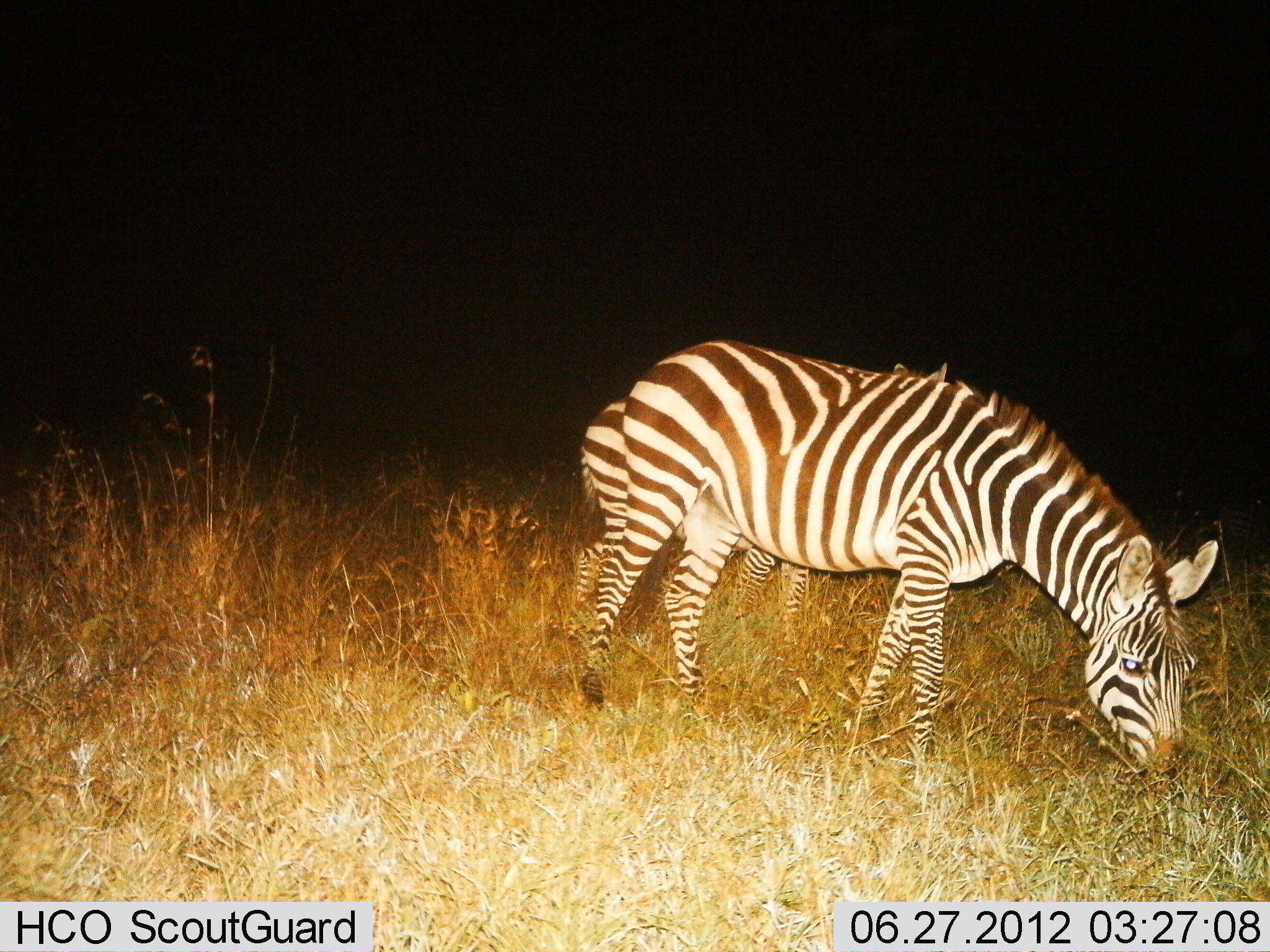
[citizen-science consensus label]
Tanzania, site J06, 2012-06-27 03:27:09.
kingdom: Animalia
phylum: Chordata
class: Mammalia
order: Perissodactyla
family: Equidae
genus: Equus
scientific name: Equus quagga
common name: plains zebra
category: zebra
Zebra (plains zebra) (Equus quagga), count 1. Behavior (volunteer vote fractions): standing 30%, resting 0%, moving 0%, interacting 0%. Young present (vote fraction): 0%. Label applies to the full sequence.